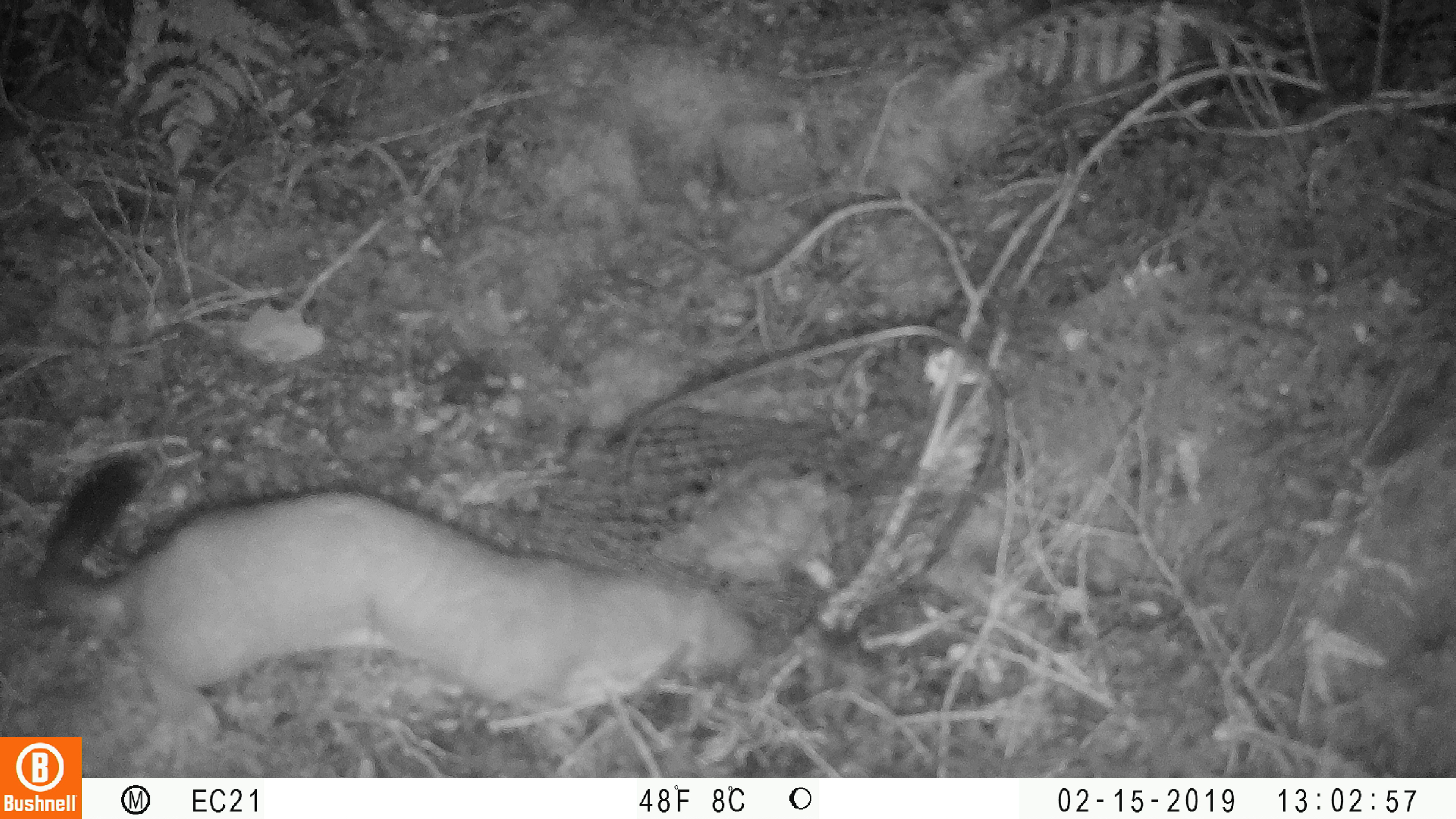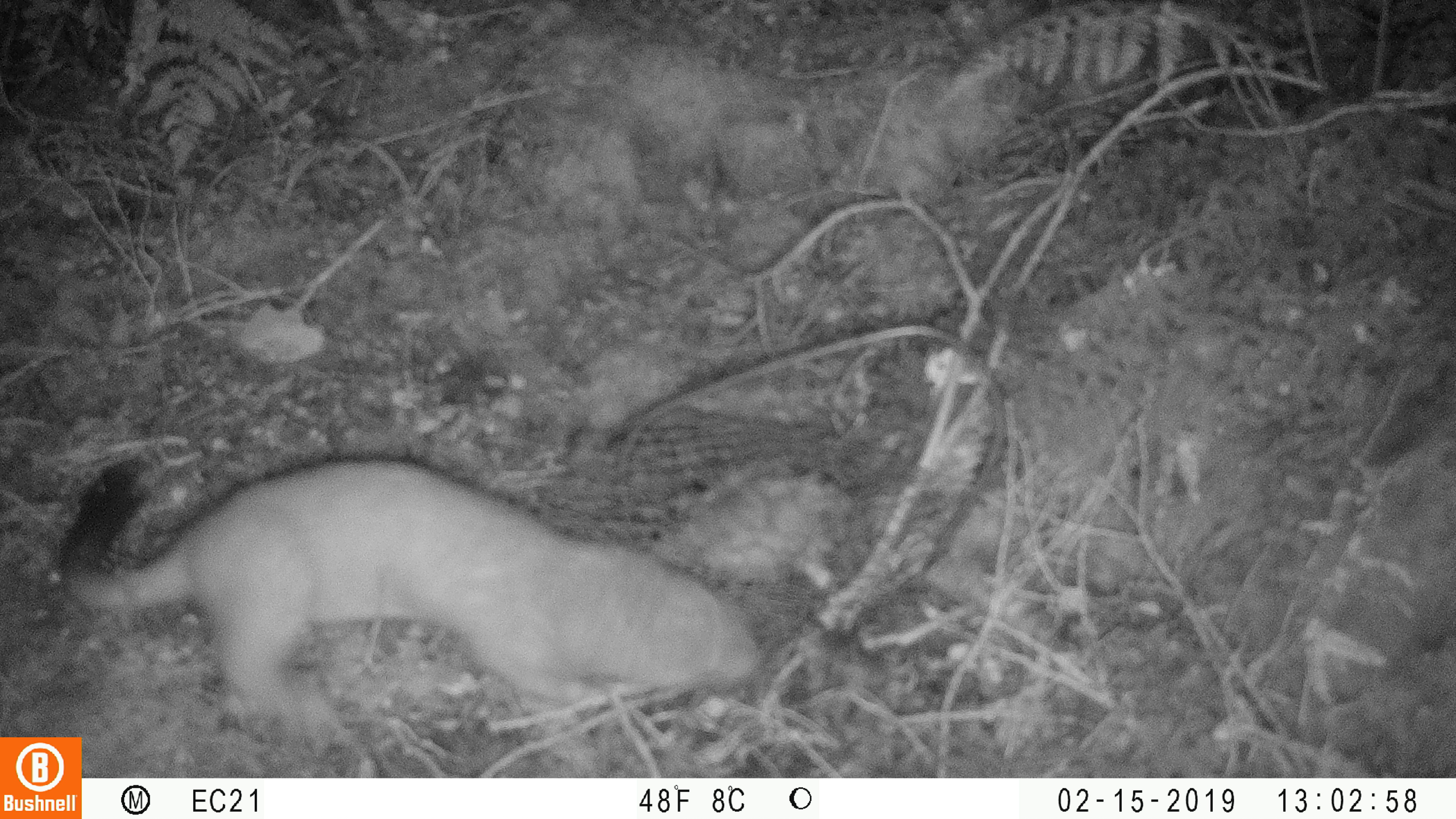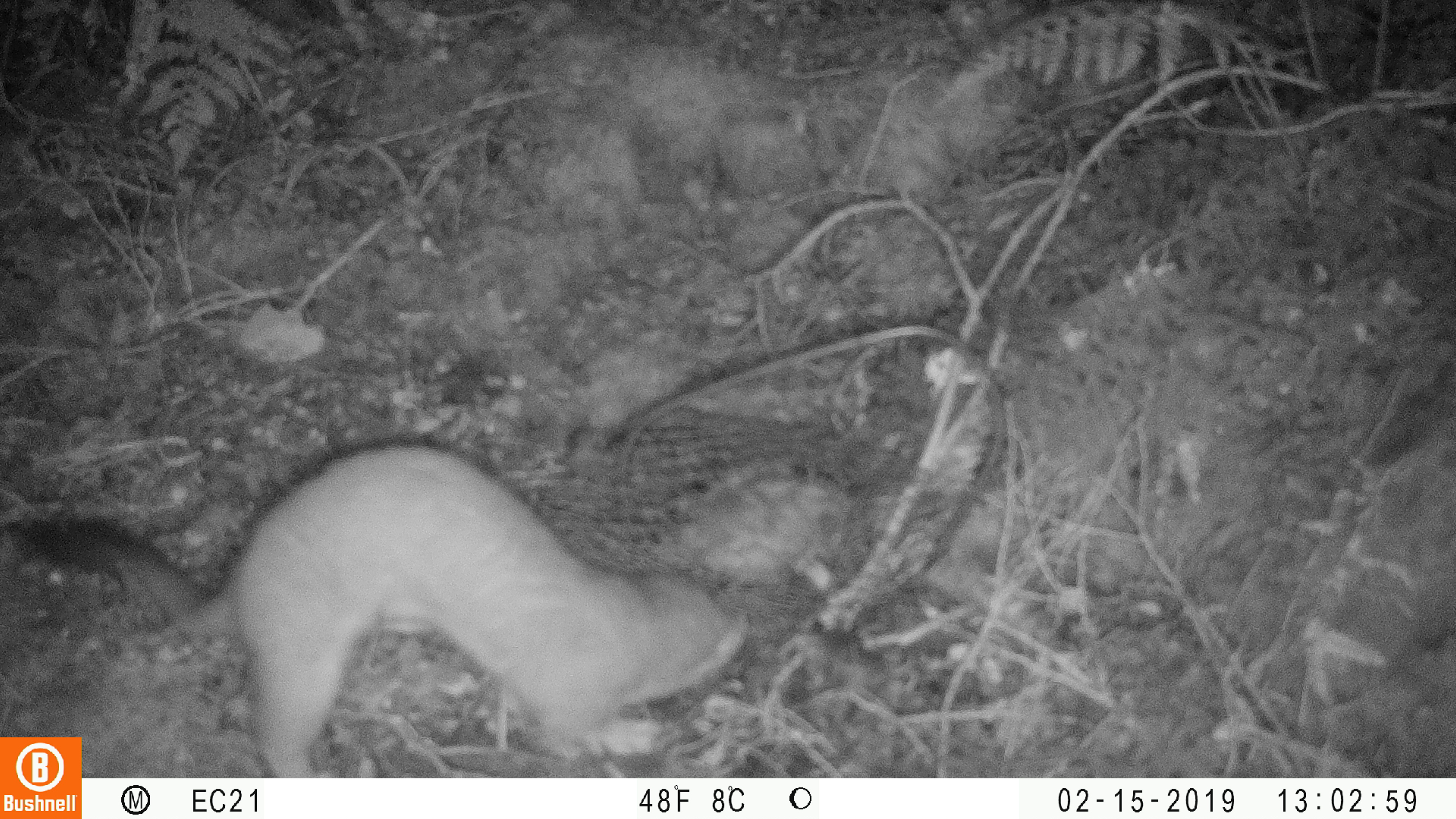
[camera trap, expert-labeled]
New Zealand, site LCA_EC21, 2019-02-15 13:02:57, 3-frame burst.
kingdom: Animalia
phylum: Chordata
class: Mammalia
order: Carnivora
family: Mustelidae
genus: Mustela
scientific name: Mustela erminea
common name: stoat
Stoat (Mustela erminea).